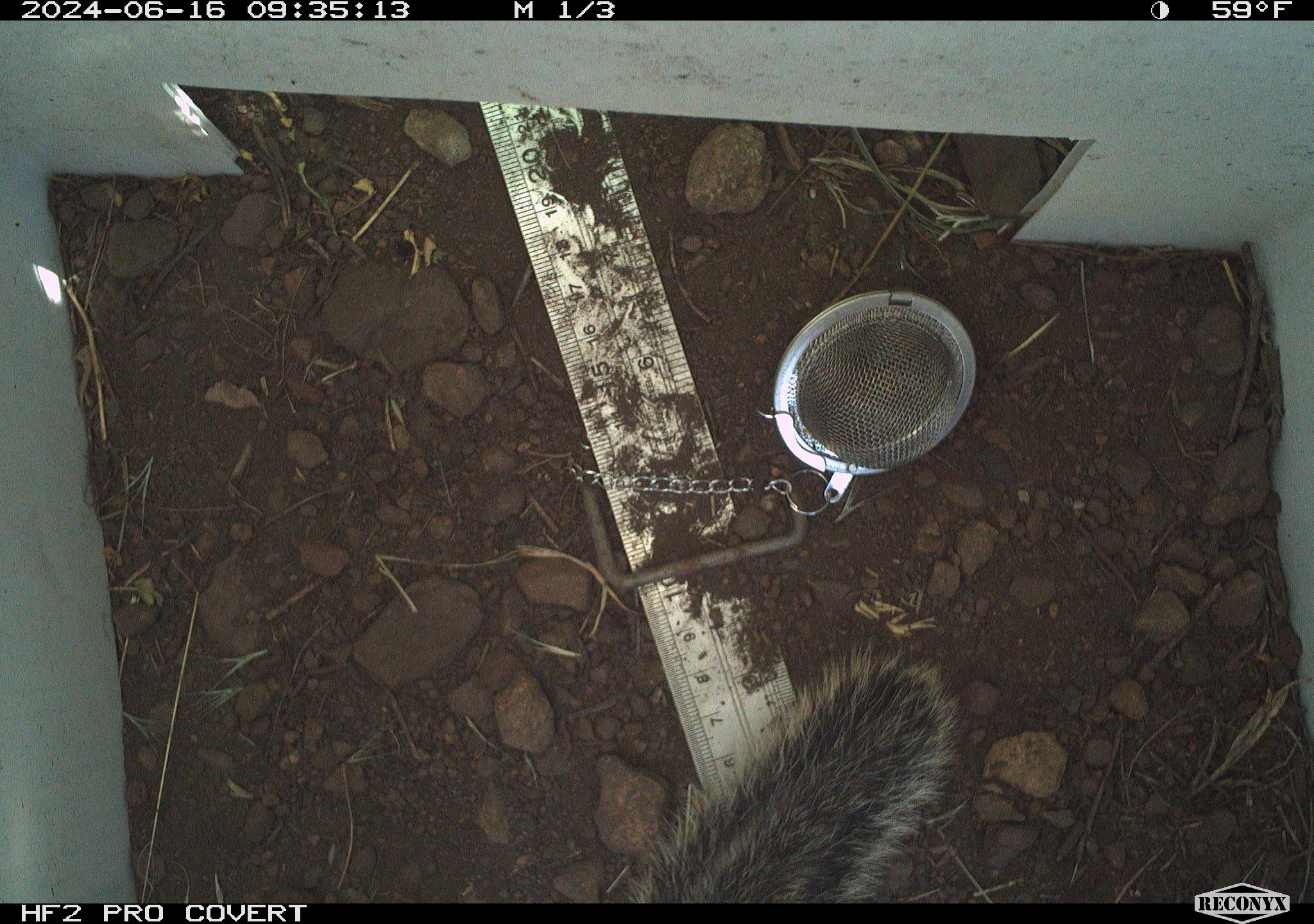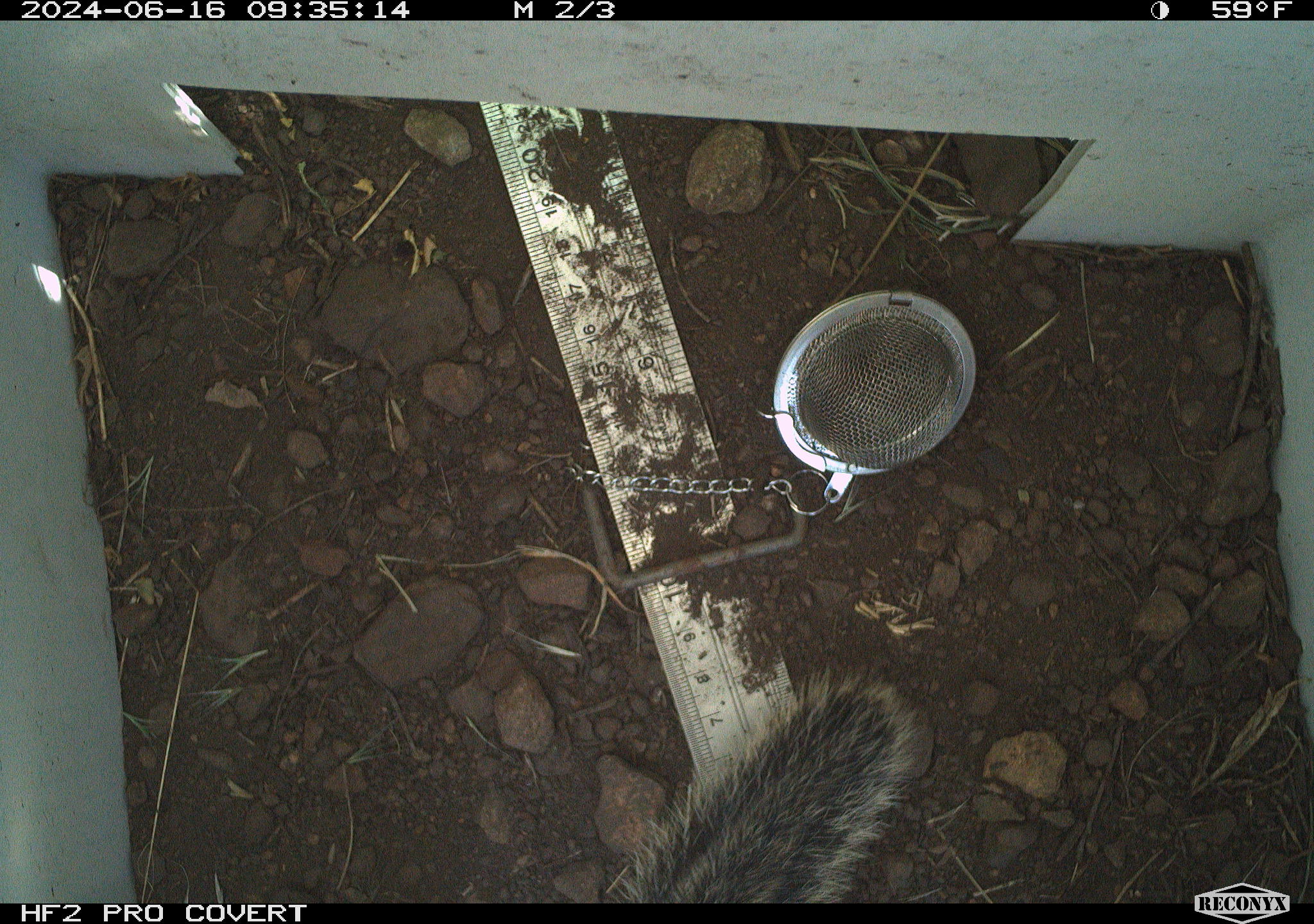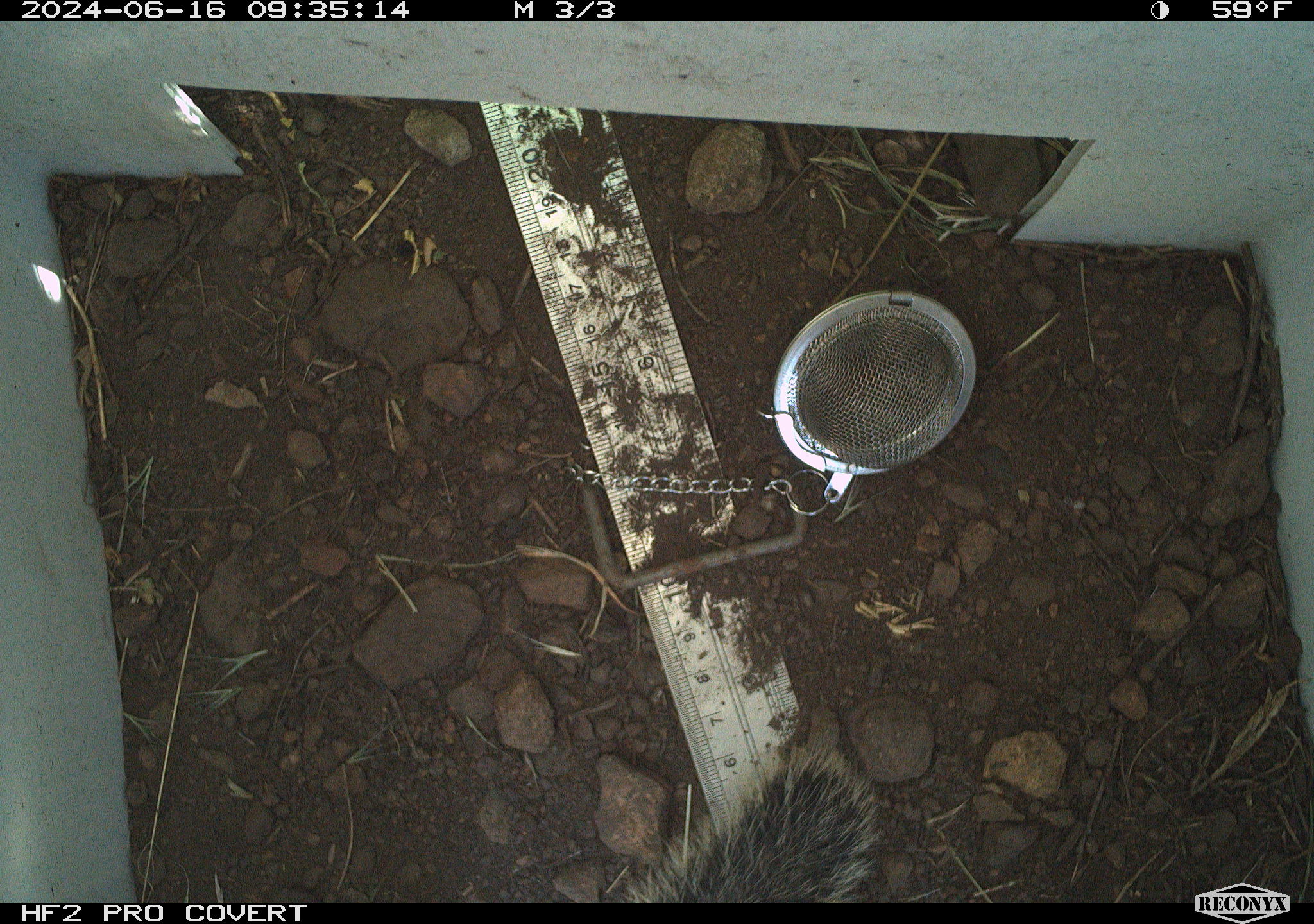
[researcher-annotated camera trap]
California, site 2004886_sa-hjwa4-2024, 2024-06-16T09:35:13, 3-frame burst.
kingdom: Animalia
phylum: Chordata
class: Mammalia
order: Rodentia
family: Sciuridae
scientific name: Sciuridae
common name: squirrels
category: sciuridae family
Sciuridae family (squirrels) (Sciuridae).